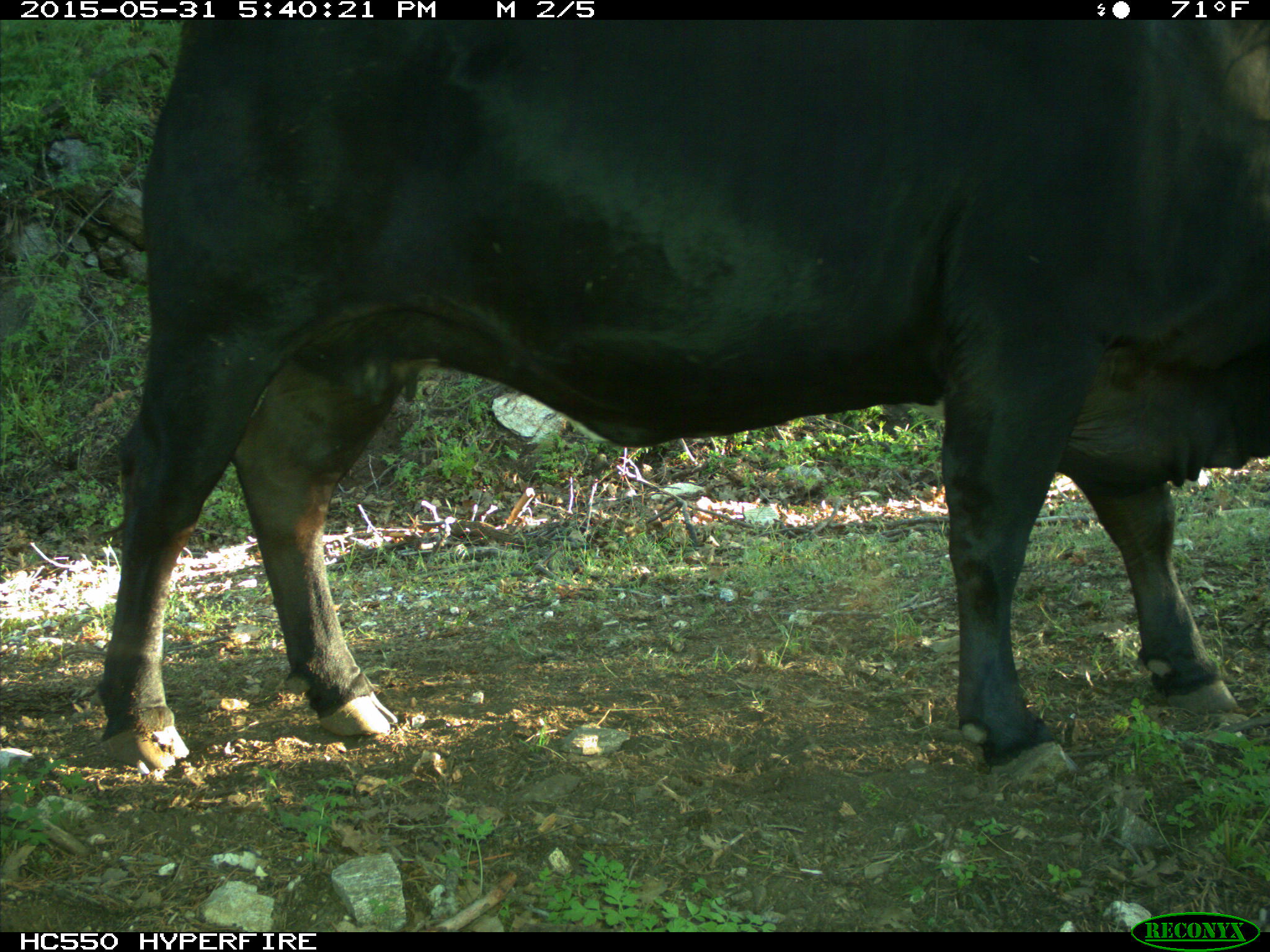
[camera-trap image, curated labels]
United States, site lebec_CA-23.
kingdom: Animalia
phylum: Chordata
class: Mammalia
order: Artiodactyla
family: Bovidae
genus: Bos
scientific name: Bos taurus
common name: domestic cow